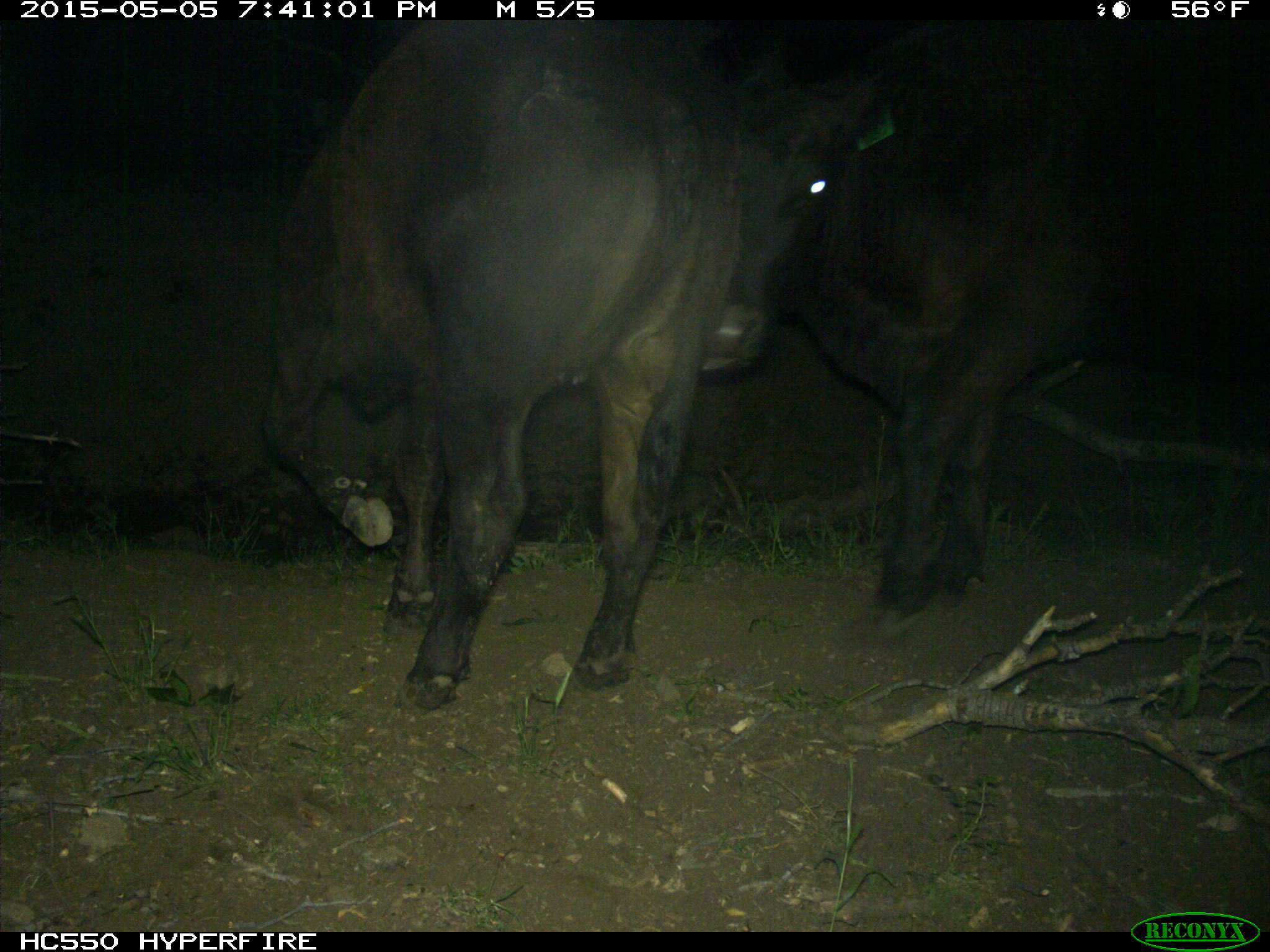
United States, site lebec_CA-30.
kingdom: Animalia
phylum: Chordata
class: Mammalia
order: Artiodactyla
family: Bovidae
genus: Bos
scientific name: Bos taurus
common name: domestic cow